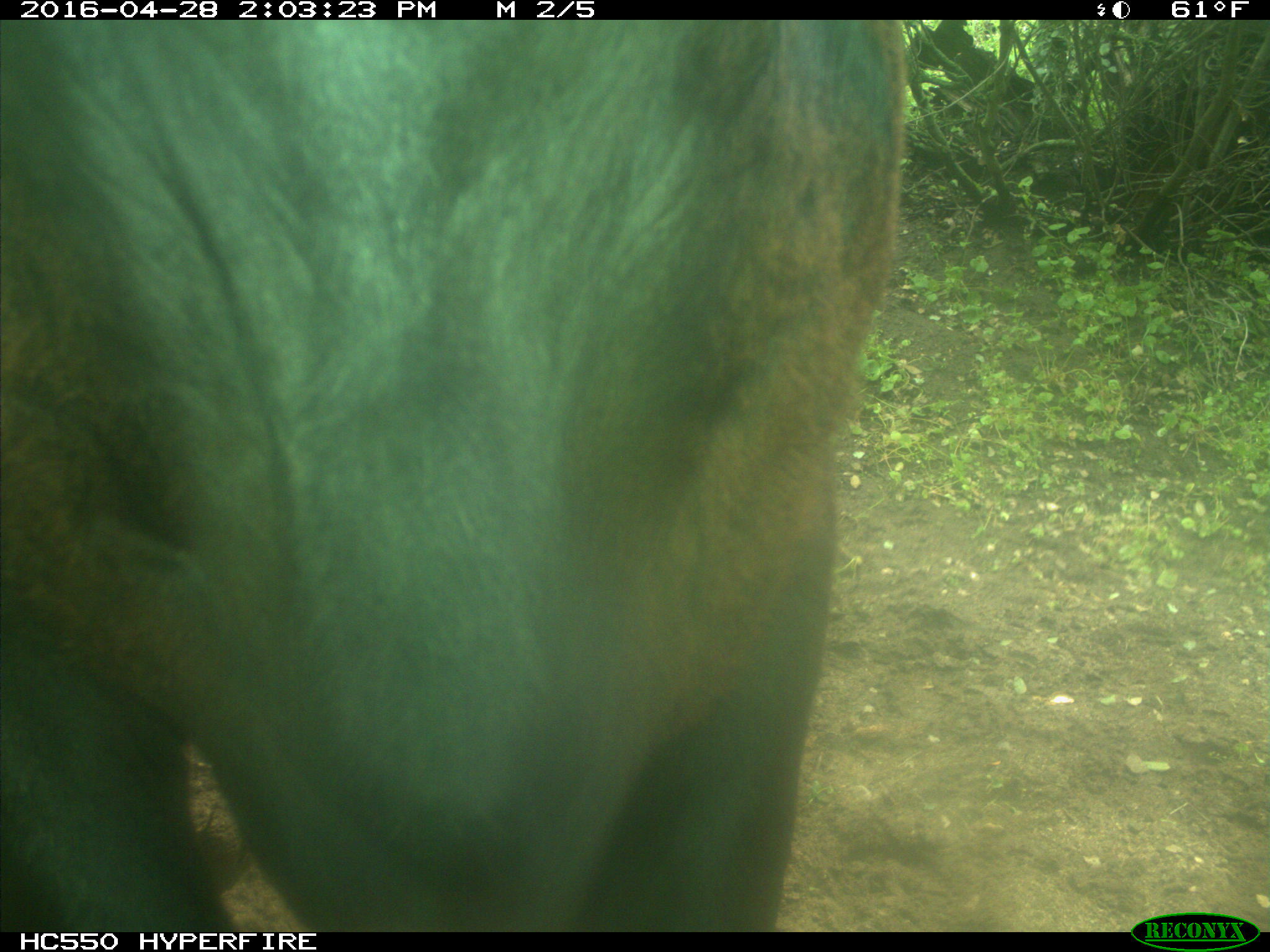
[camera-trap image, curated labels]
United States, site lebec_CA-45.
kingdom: Animalia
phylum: Chordata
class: Mammalia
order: Artiodactyla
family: Bovidae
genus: Bos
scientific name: Bos taurus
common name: domestic cow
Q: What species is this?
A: Bos taurus (domestic cow).